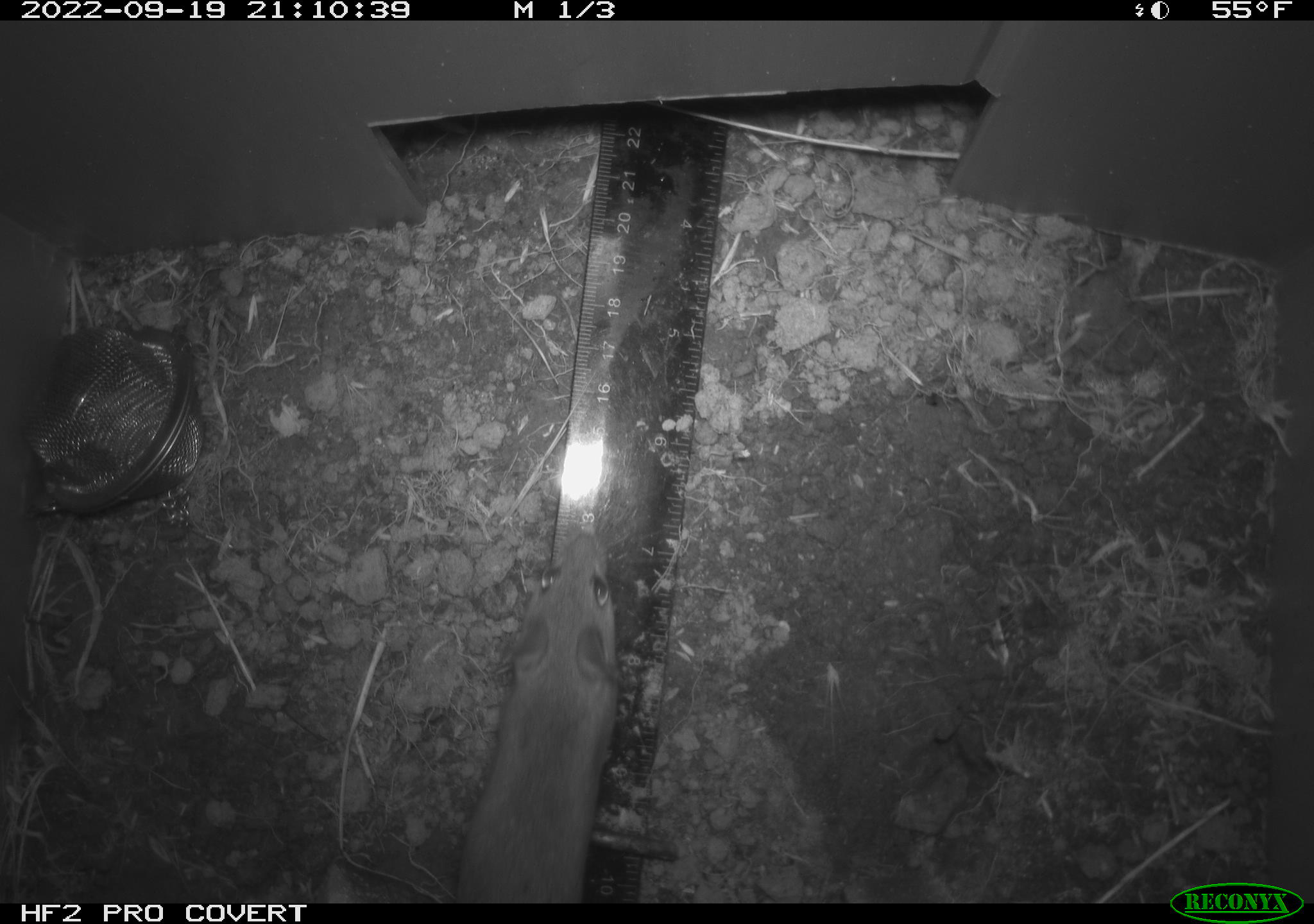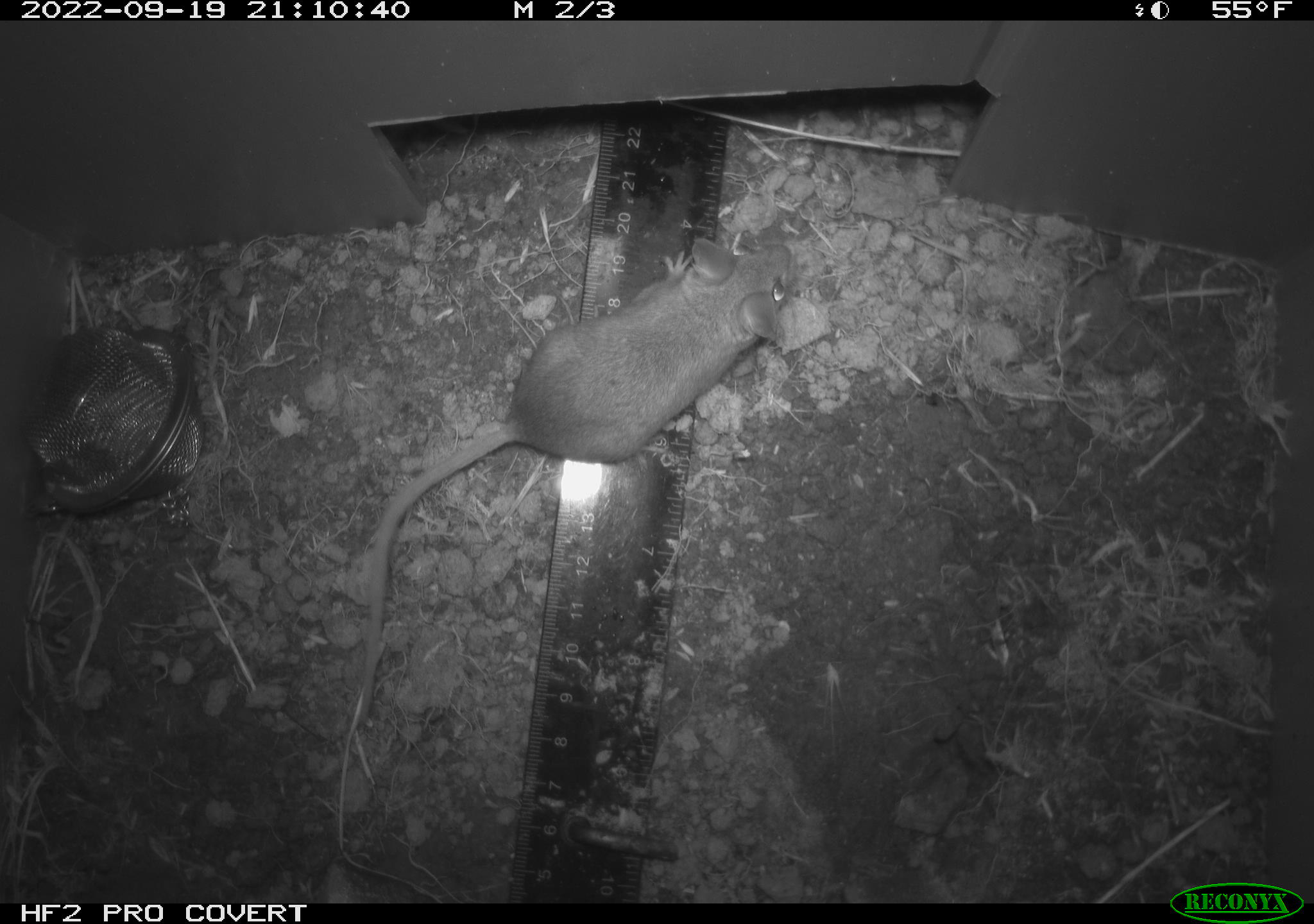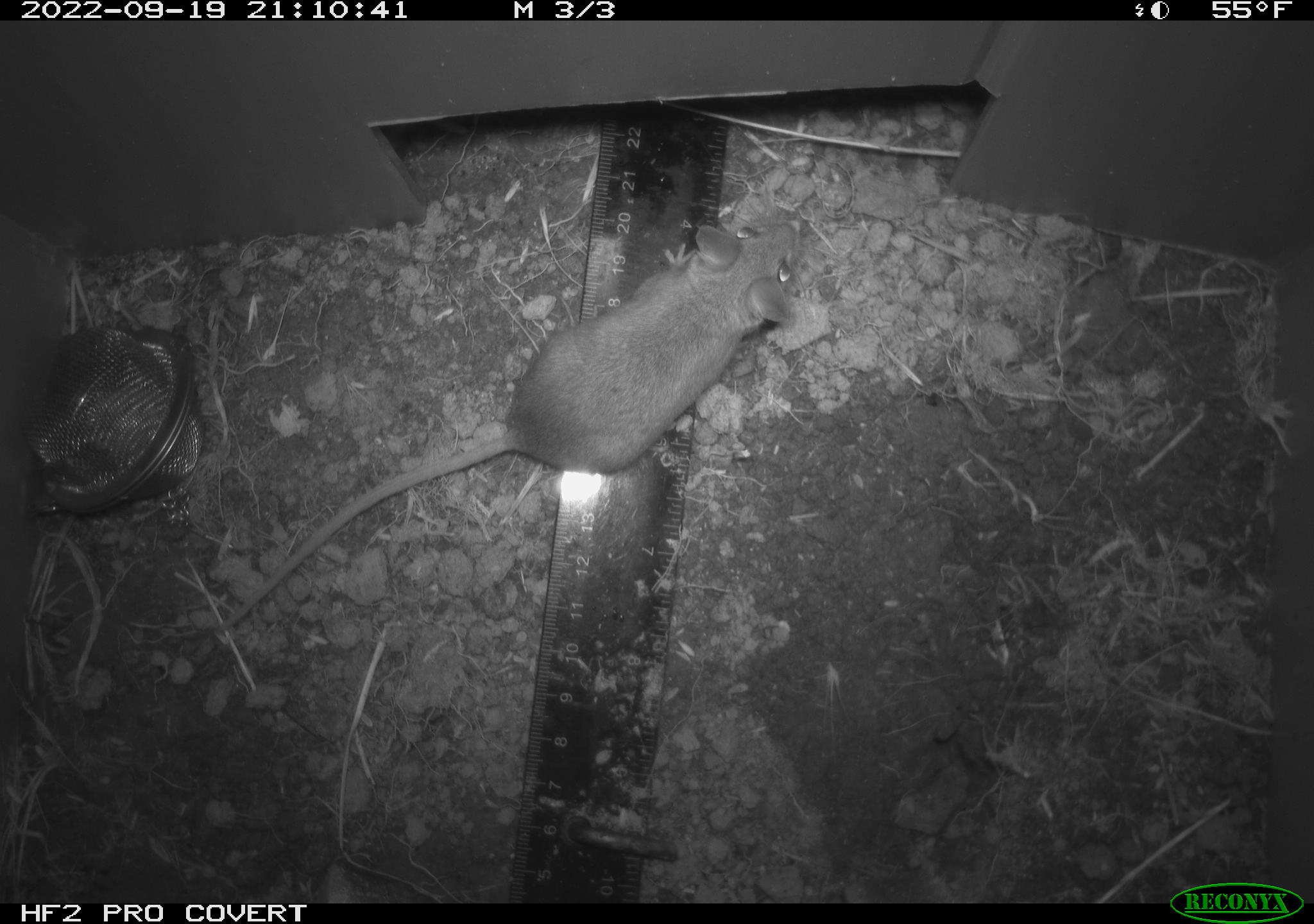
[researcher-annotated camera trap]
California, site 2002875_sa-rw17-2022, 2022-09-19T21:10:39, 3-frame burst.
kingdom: Animalia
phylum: Chordata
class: Mammalia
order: Rodentia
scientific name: Rodentia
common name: mouse species